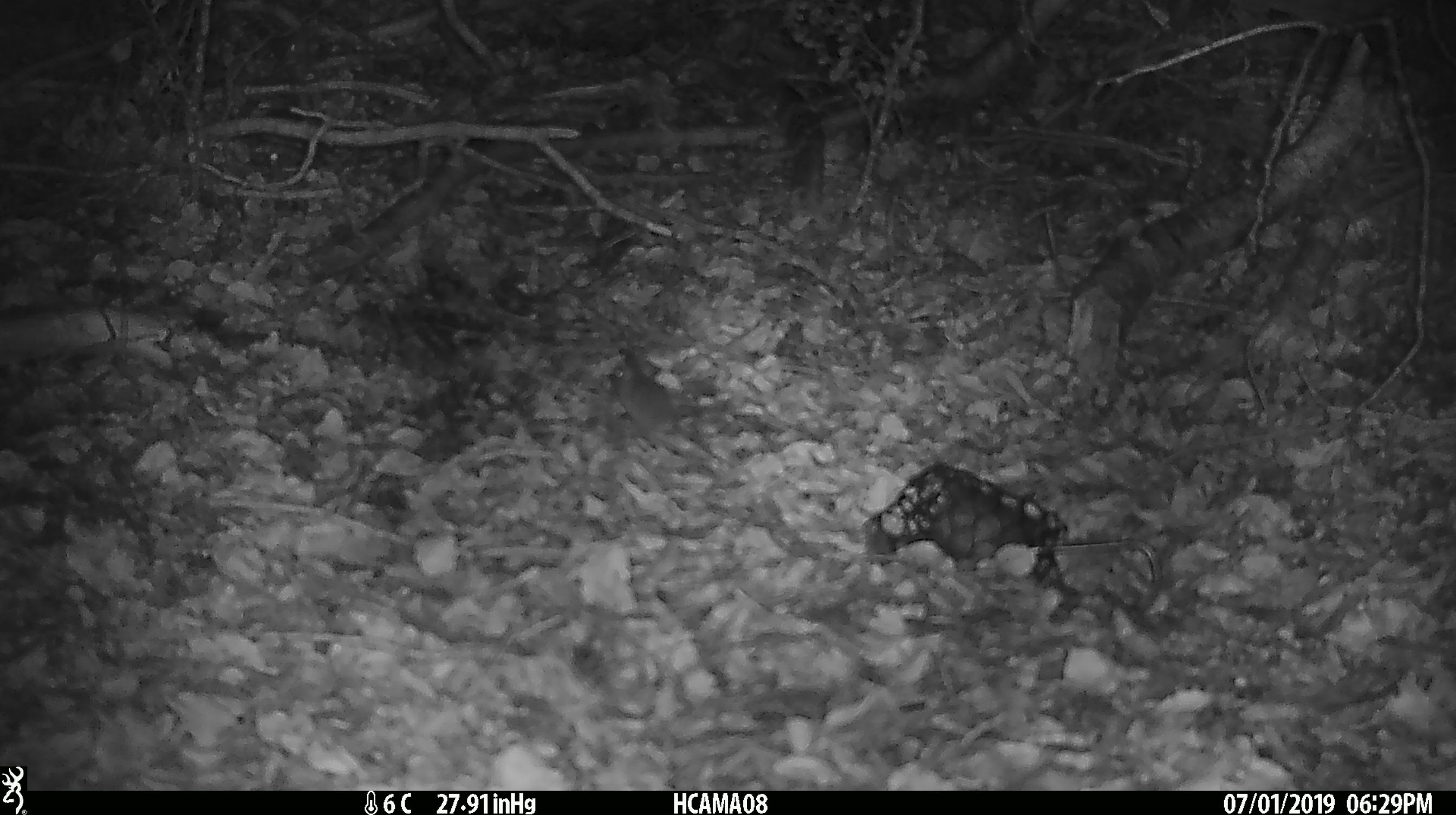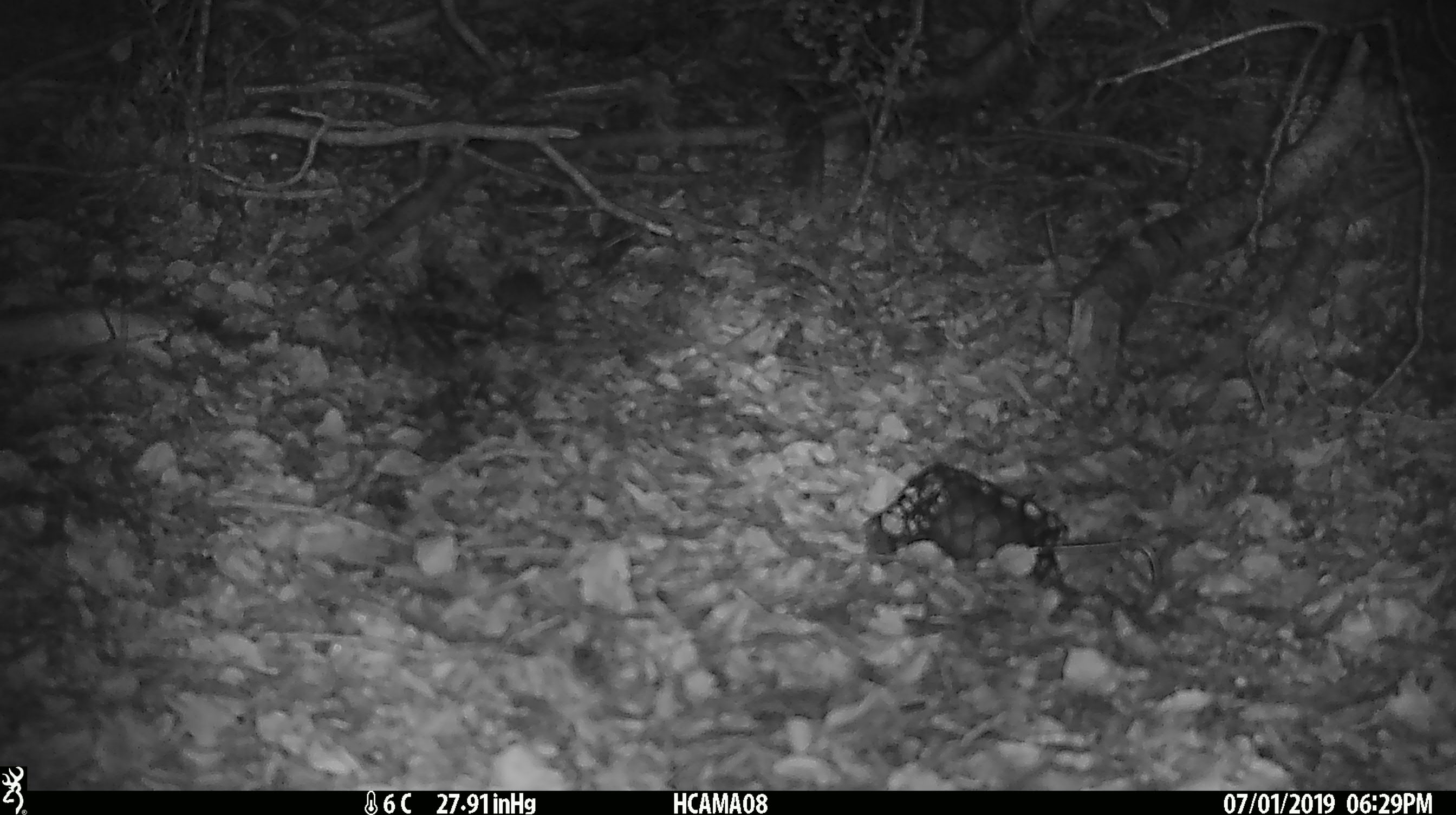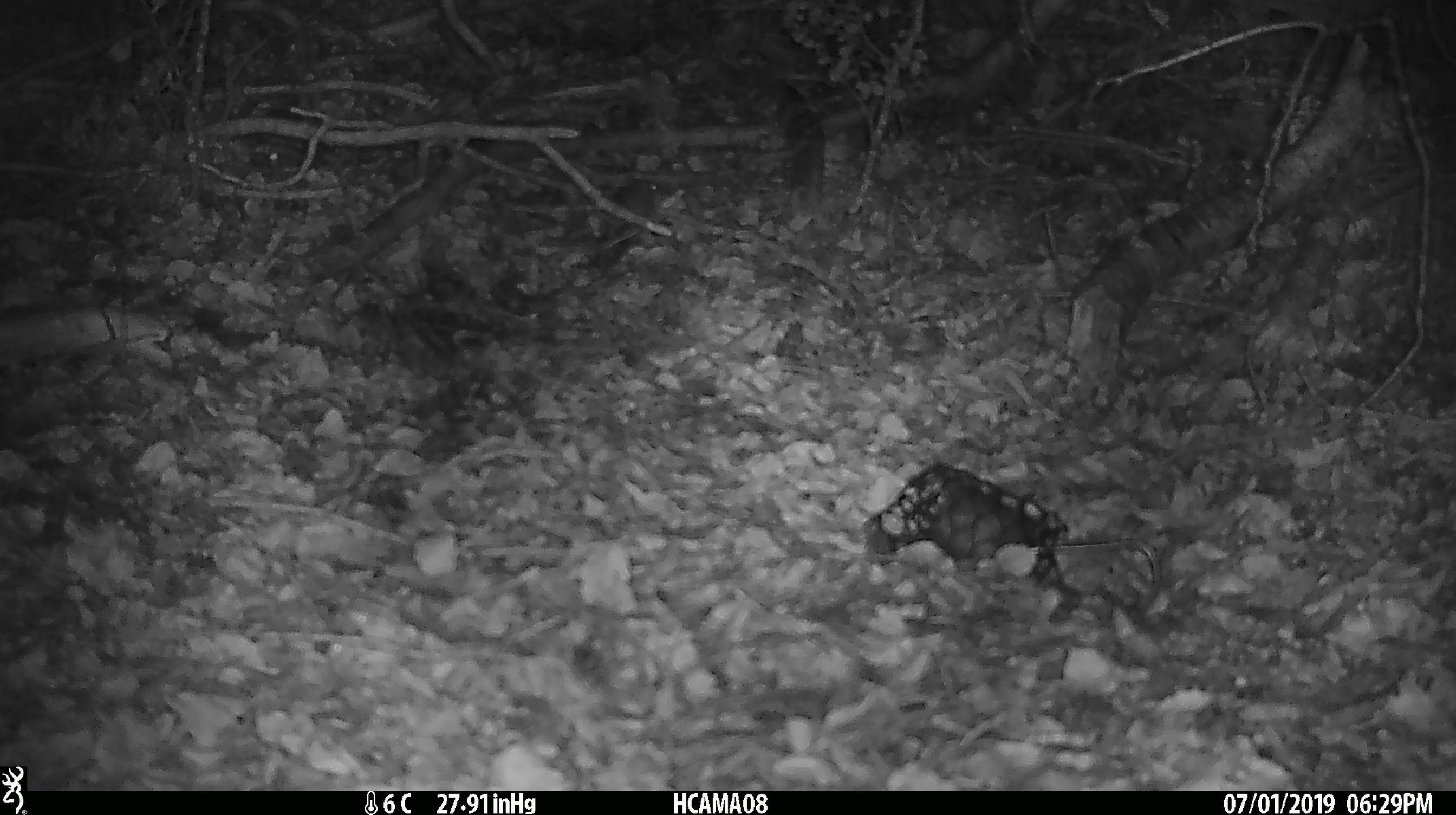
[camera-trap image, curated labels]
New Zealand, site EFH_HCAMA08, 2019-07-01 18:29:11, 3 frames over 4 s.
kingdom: Animalia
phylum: Chordata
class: Mammalia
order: Rodentia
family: Muridae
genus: Mus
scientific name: Mus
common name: mouse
Mouse (Mus).